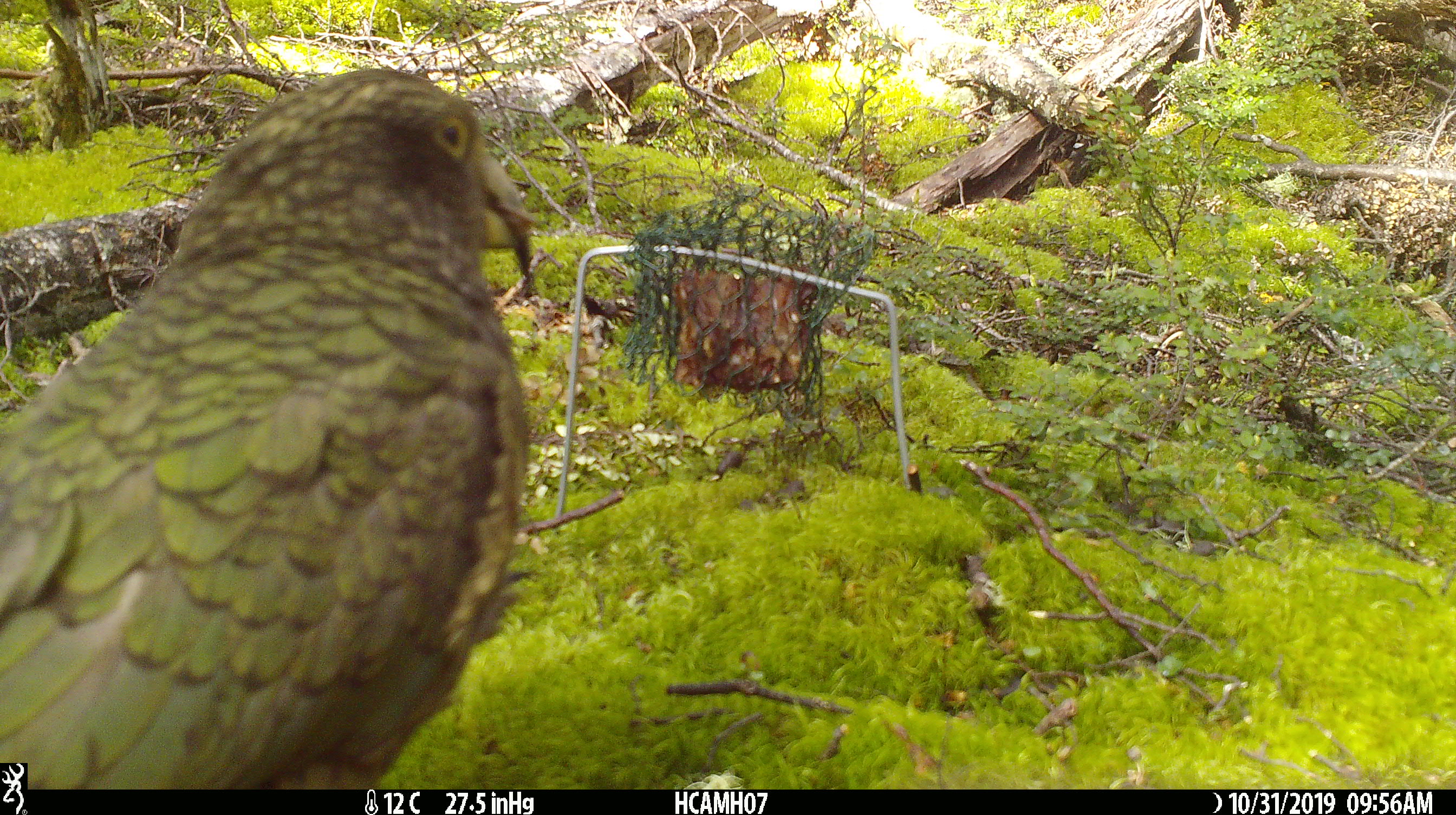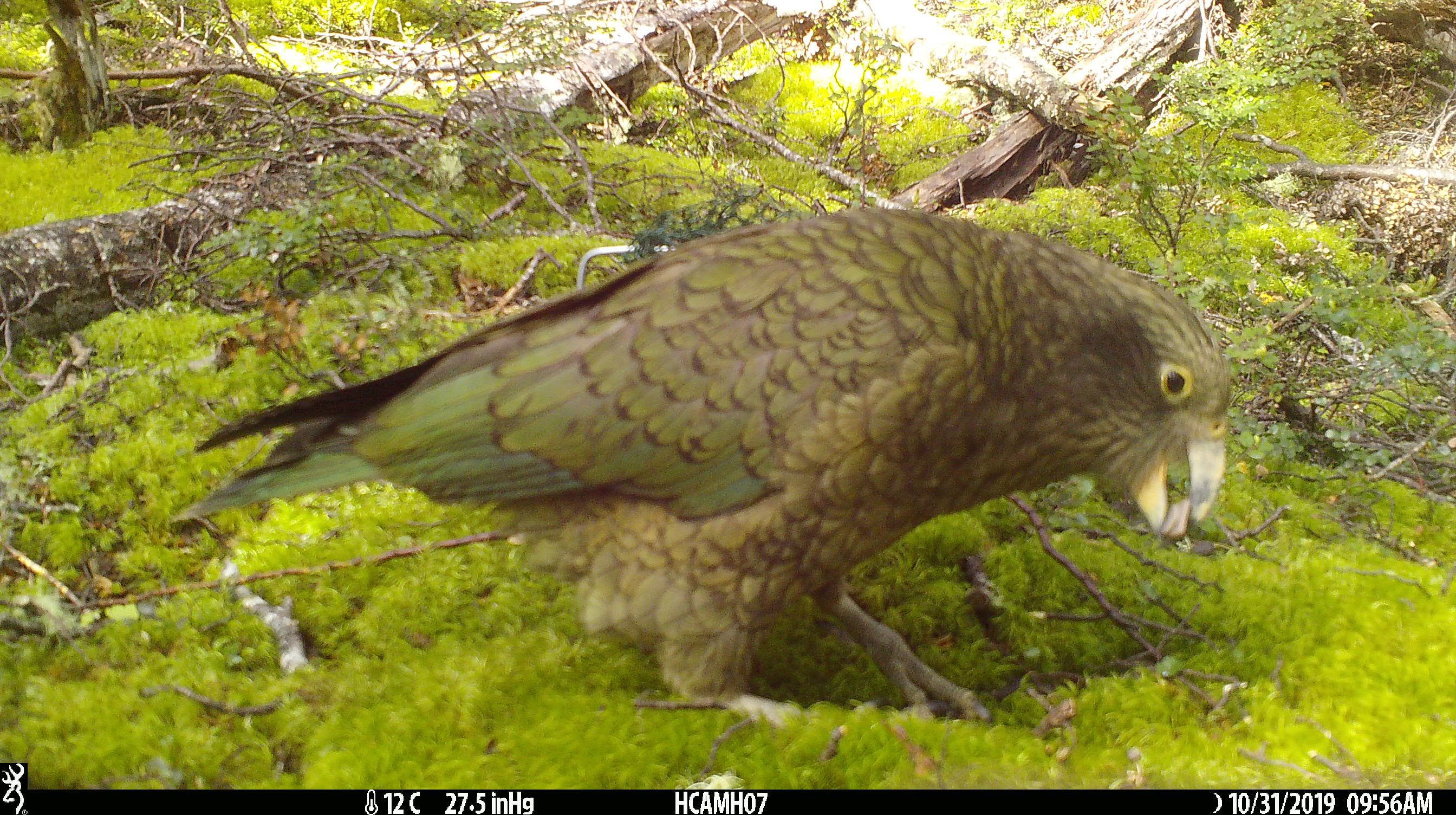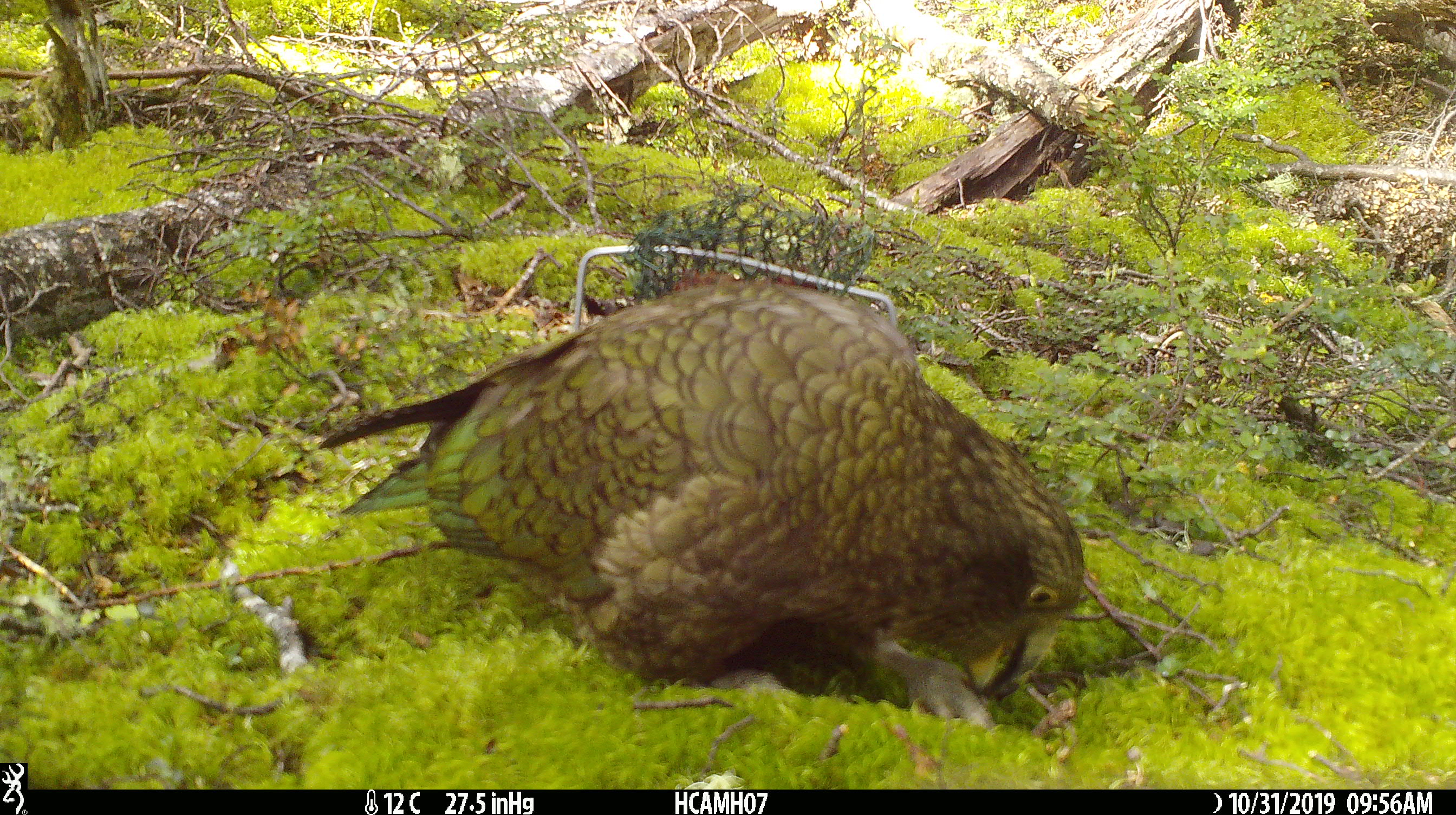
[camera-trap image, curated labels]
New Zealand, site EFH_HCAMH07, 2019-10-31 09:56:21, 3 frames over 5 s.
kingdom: Animalia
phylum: Chordata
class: Aves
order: Psittaciformes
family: Strigopidae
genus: Nestor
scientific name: Nestor notabilis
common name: kea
Kea (Nestor notabilis).